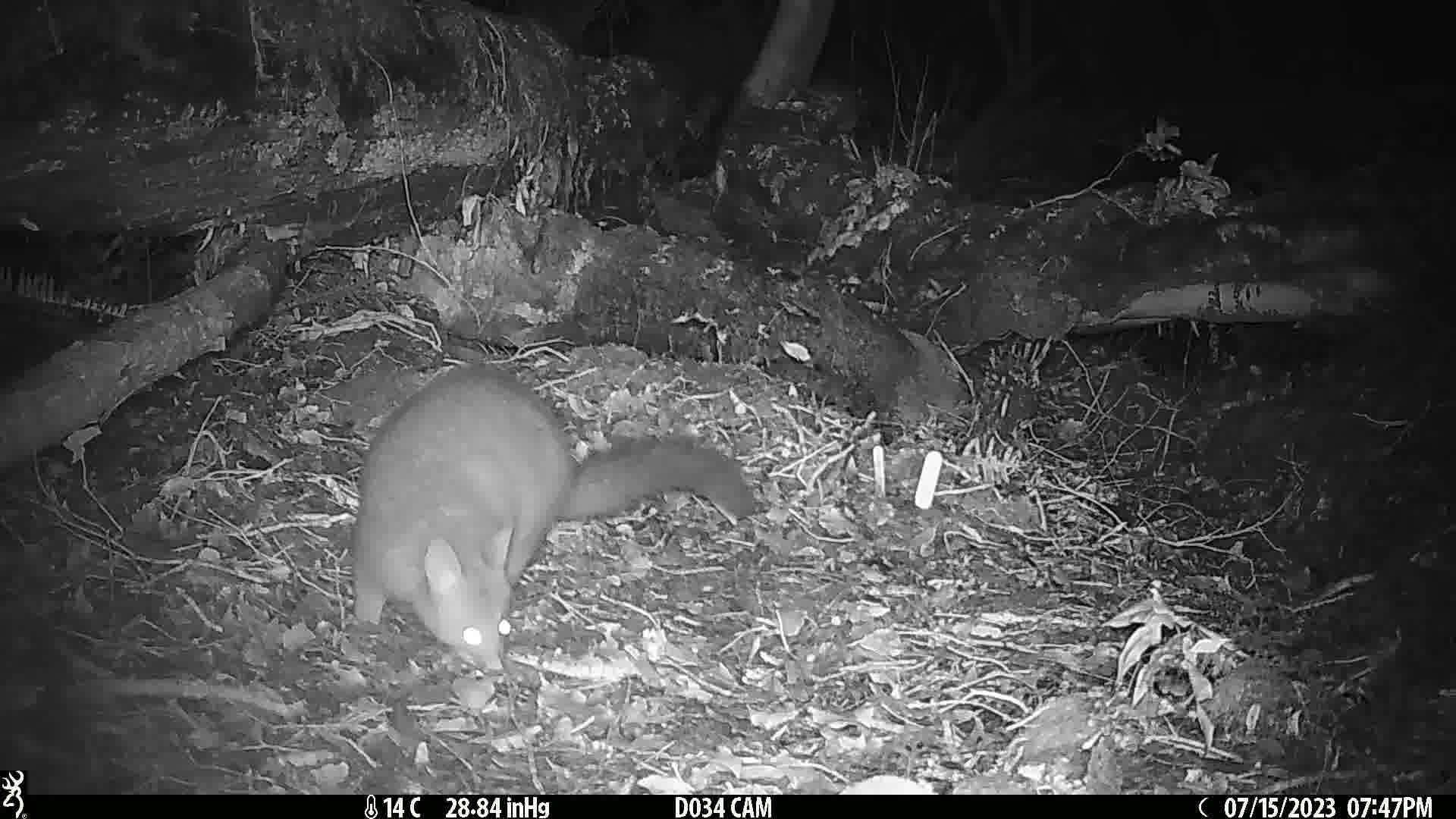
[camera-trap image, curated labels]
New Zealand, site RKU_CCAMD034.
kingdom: Animalia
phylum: Chordata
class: Mammalia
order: Diprotodontia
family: Phalangeridae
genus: Trichosurus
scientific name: Trichosurus vulpecula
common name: common brushtail possum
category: possum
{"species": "possum (common brushtail possum) (Trichosurus vulpecula)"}